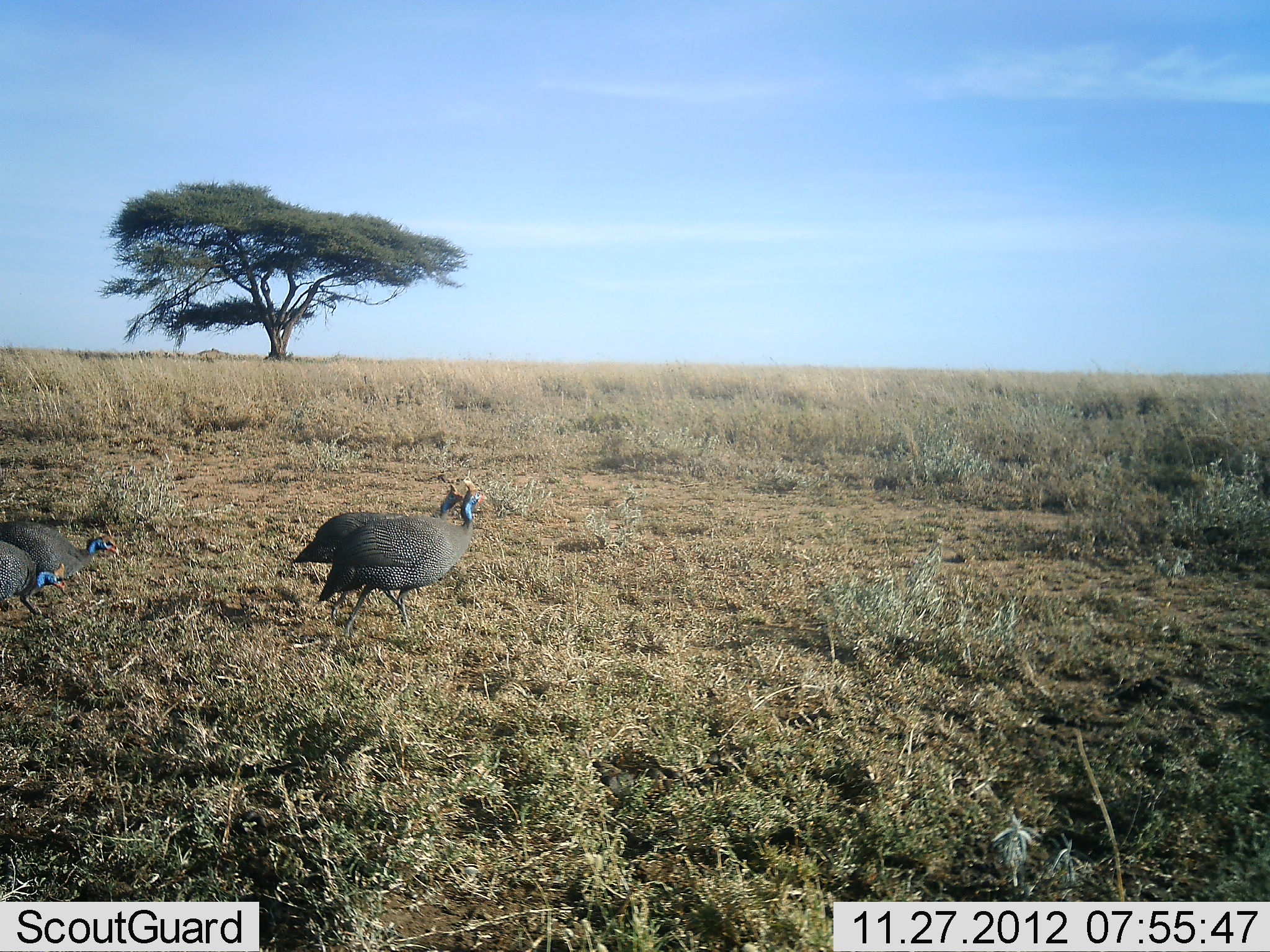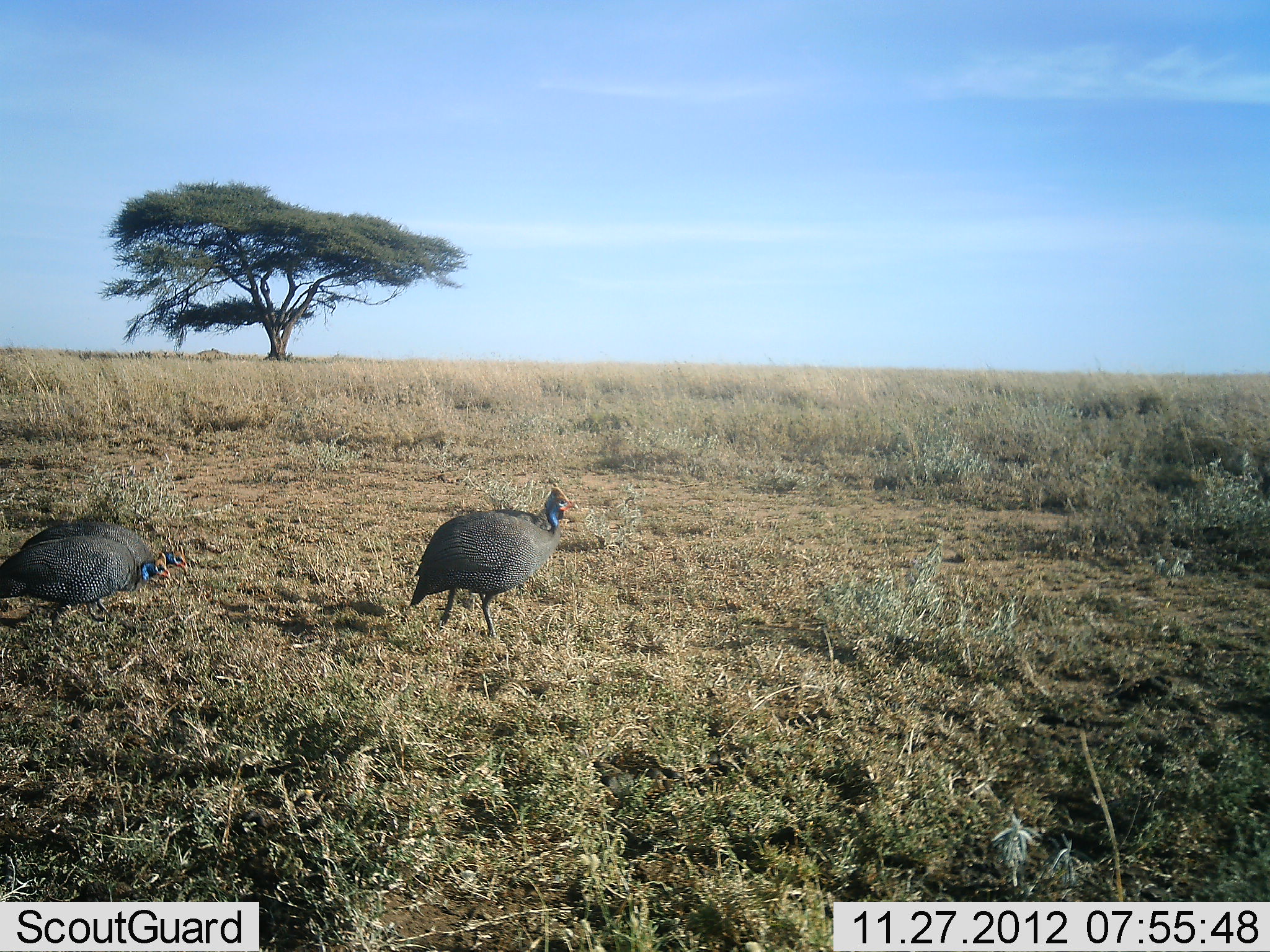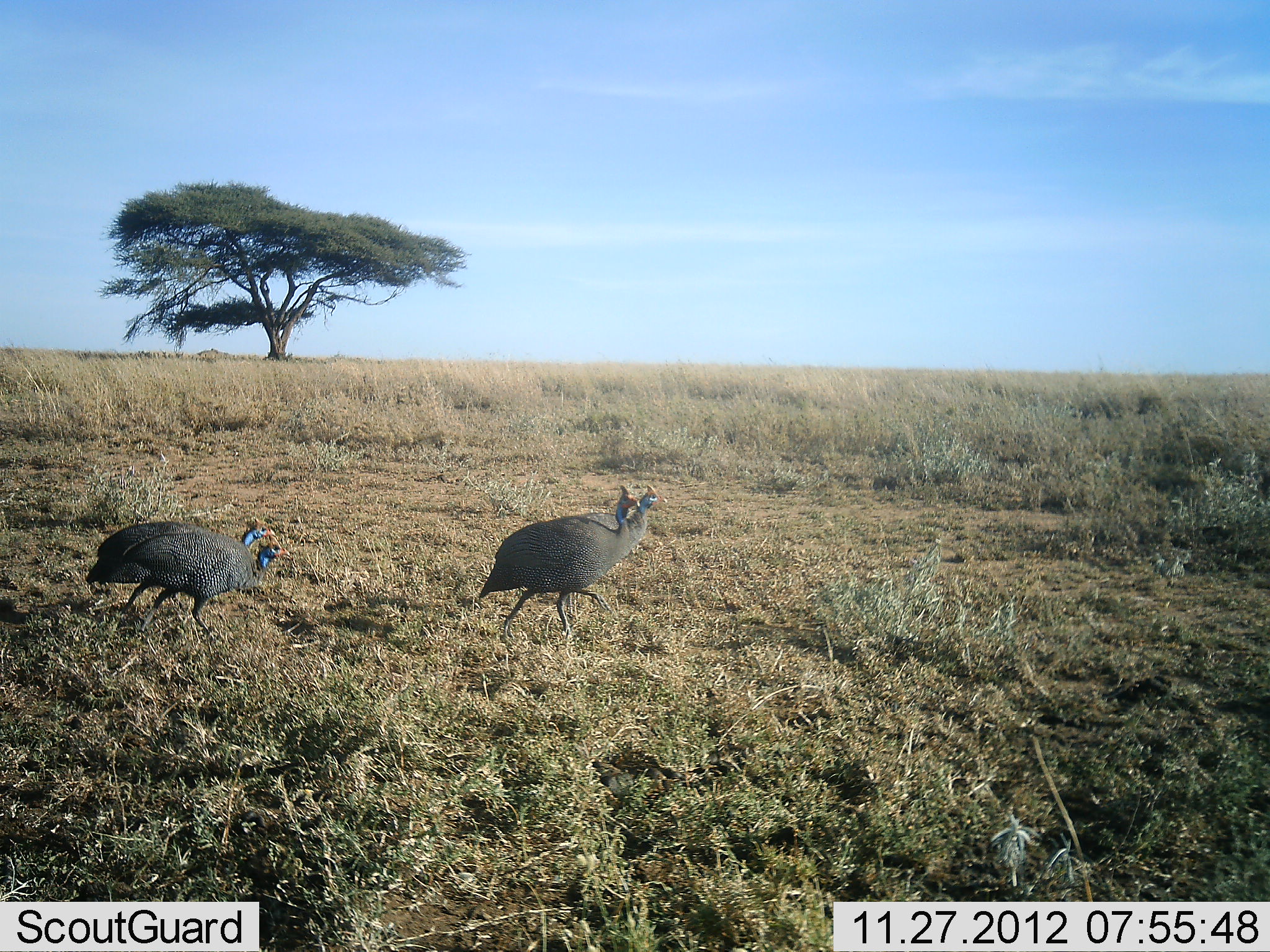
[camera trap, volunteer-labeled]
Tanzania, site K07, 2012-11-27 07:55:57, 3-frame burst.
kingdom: Animalia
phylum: Chordata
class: Aves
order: Galliformes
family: Numididae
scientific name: Numididae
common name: guinea fowl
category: guineafowl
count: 4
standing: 0%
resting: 0%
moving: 100%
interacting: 0%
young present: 0%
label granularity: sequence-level